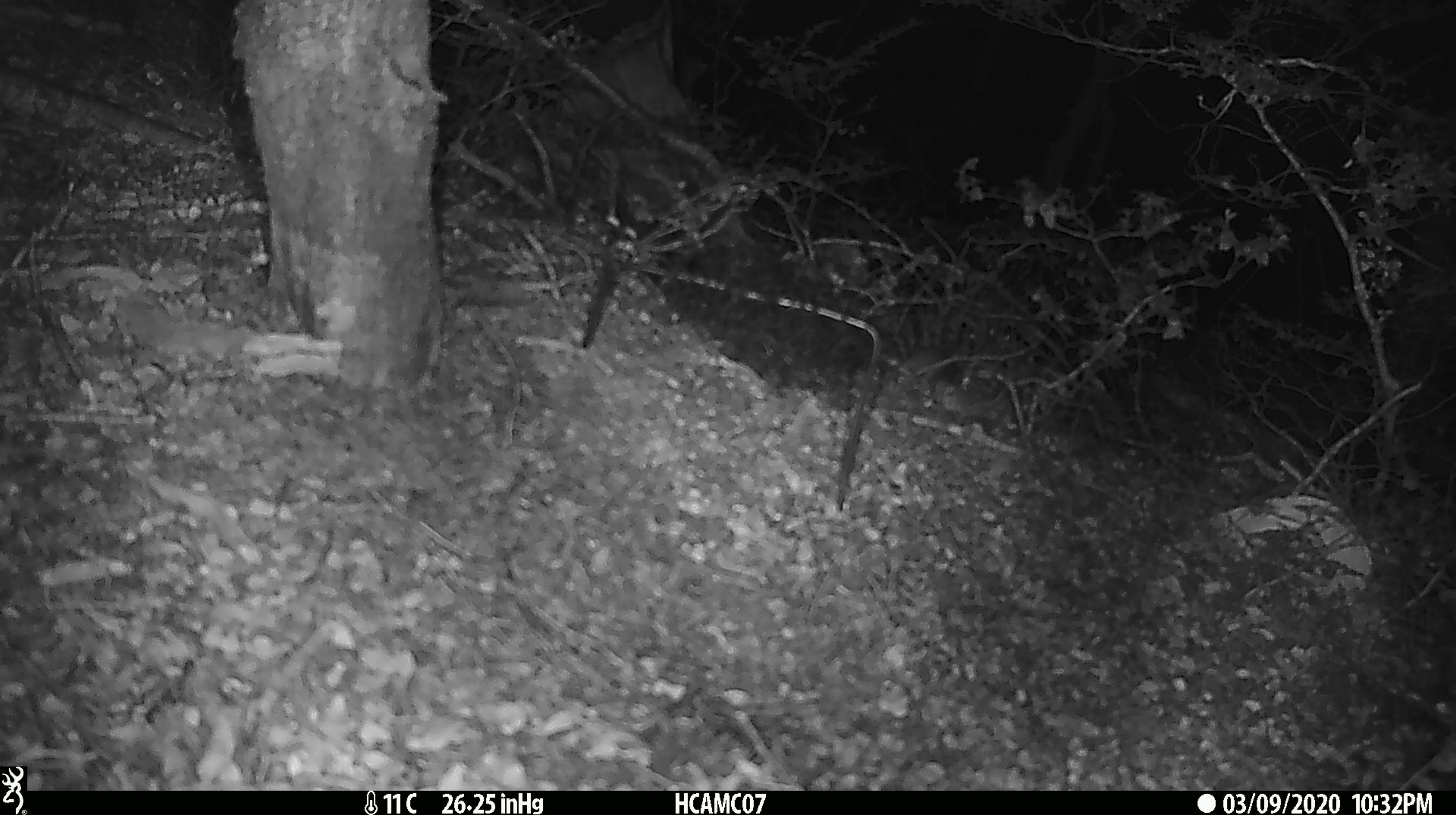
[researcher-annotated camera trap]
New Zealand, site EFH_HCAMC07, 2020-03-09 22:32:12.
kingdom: Animalia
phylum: Chordata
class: Mammalia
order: Rodentia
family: Muridae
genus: Mus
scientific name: Mus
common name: mouse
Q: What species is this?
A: Mouse (Mus).